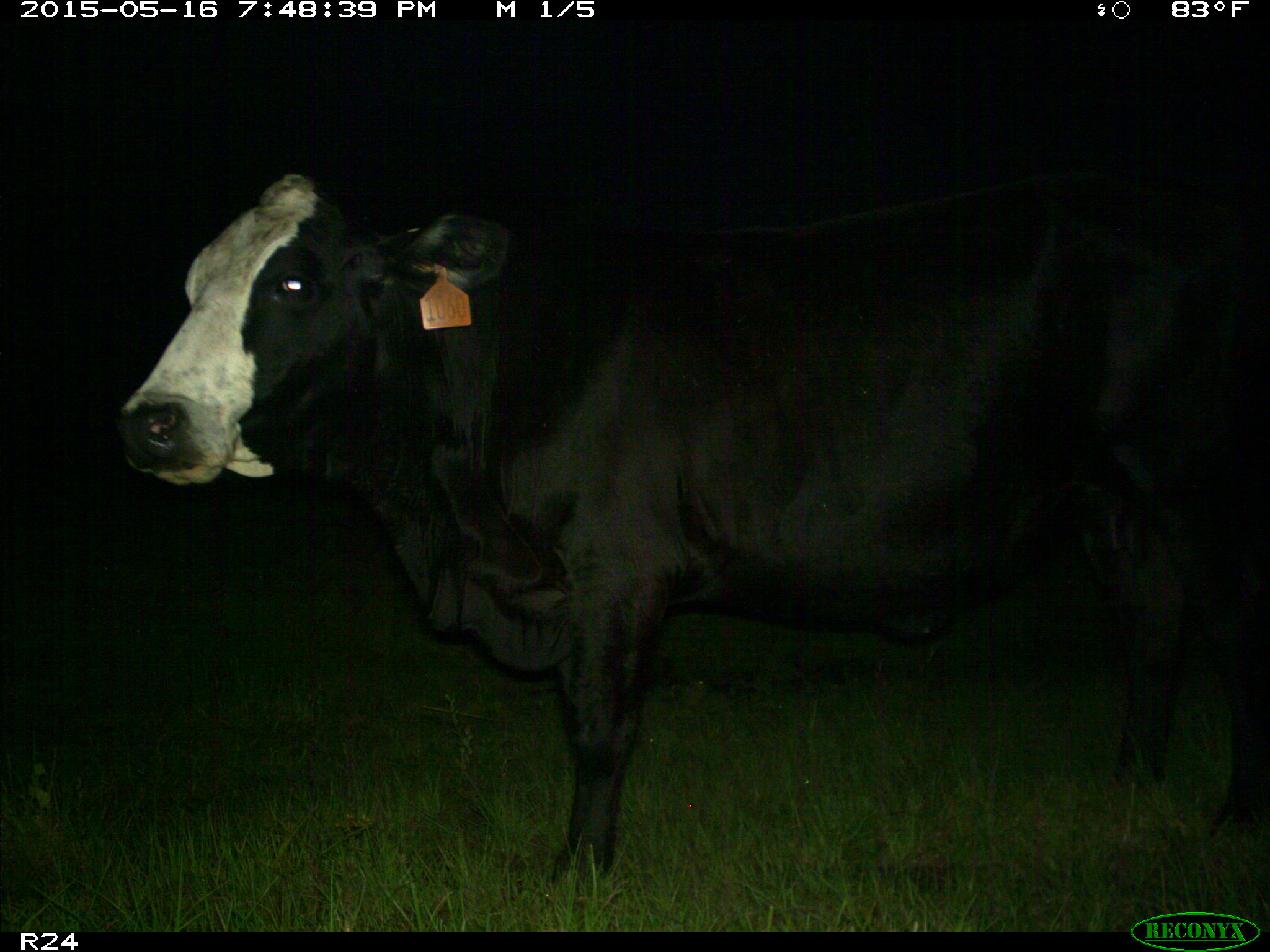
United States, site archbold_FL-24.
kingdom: Animalia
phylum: Chordata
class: Mammalia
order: Artiodactyla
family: Bovidae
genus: Bos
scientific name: Bos taurus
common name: domestic cow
Bos taurus (domestic cow).